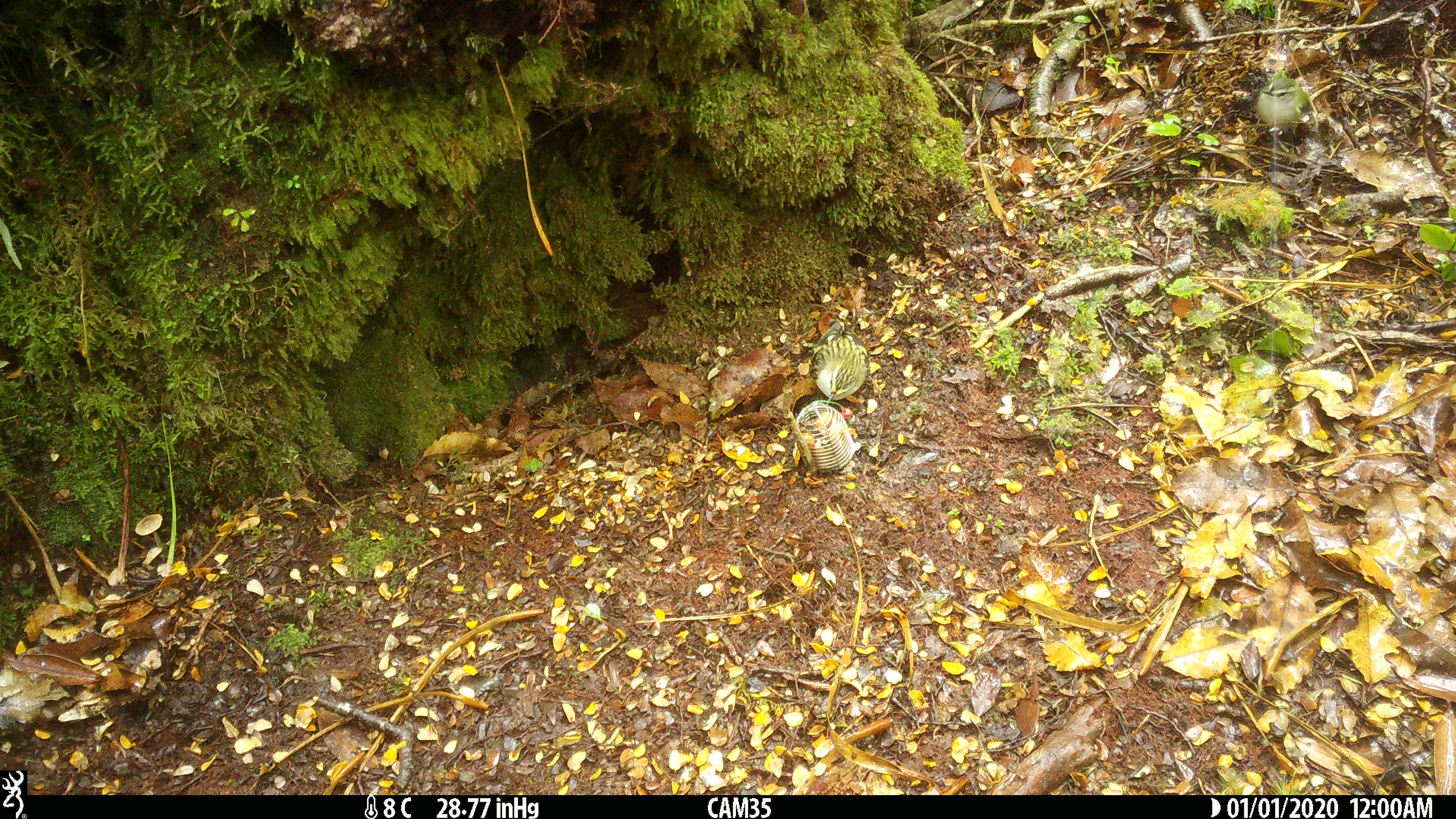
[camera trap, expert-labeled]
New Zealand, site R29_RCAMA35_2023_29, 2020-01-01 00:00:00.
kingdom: Animalia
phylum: Chordata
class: Aves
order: Passeriformes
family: Acanthisittidae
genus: Acanthisitta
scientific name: Acanthisitta chloris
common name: rifleman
Rifleman (Acanthisitta chloris).